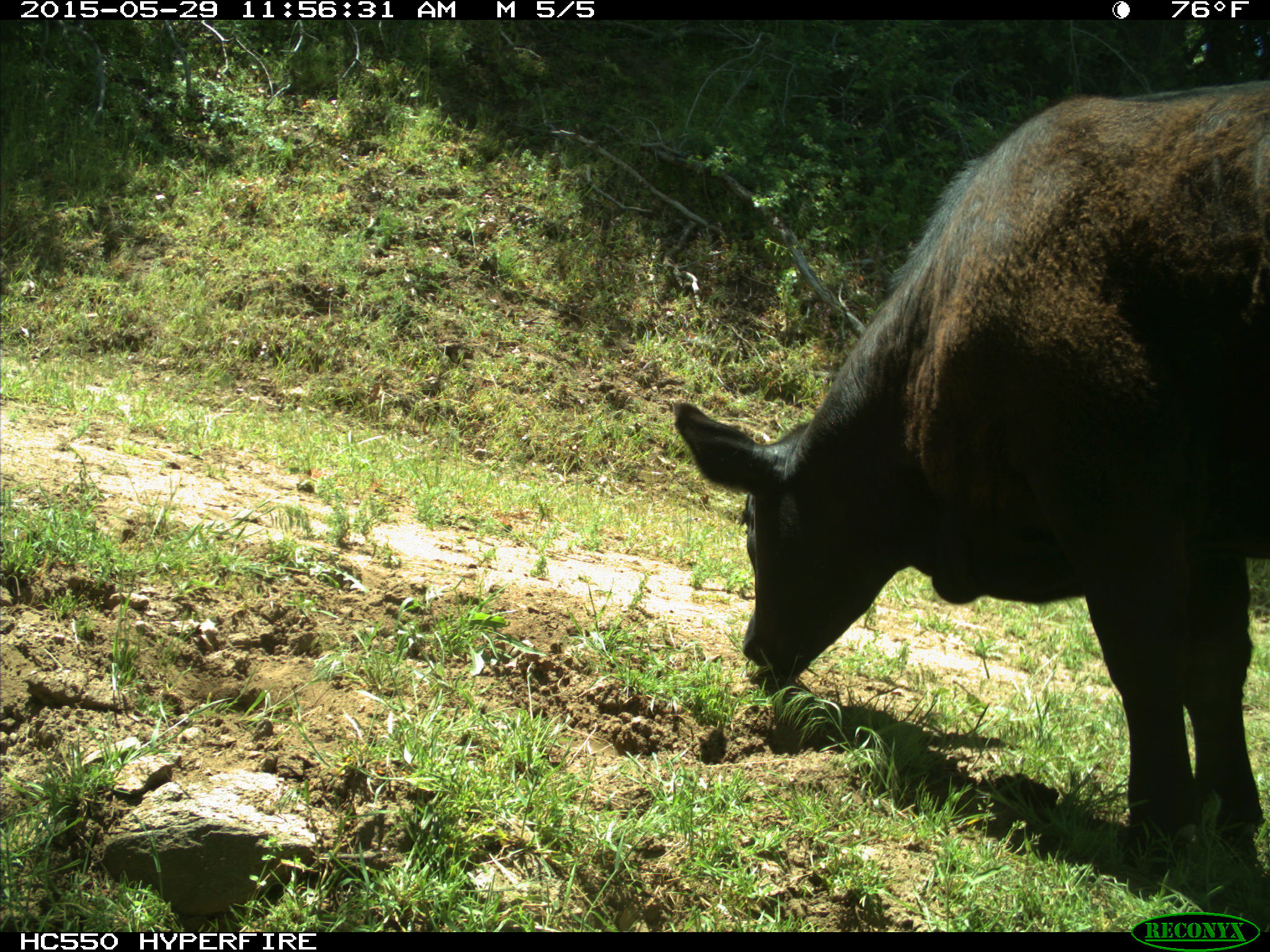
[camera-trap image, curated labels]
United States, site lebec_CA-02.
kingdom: Animalia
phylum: Chordata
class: Mammalia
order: Artiodactyla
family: Bovidae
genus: Bos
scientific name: Bos taurus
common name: domestic cow